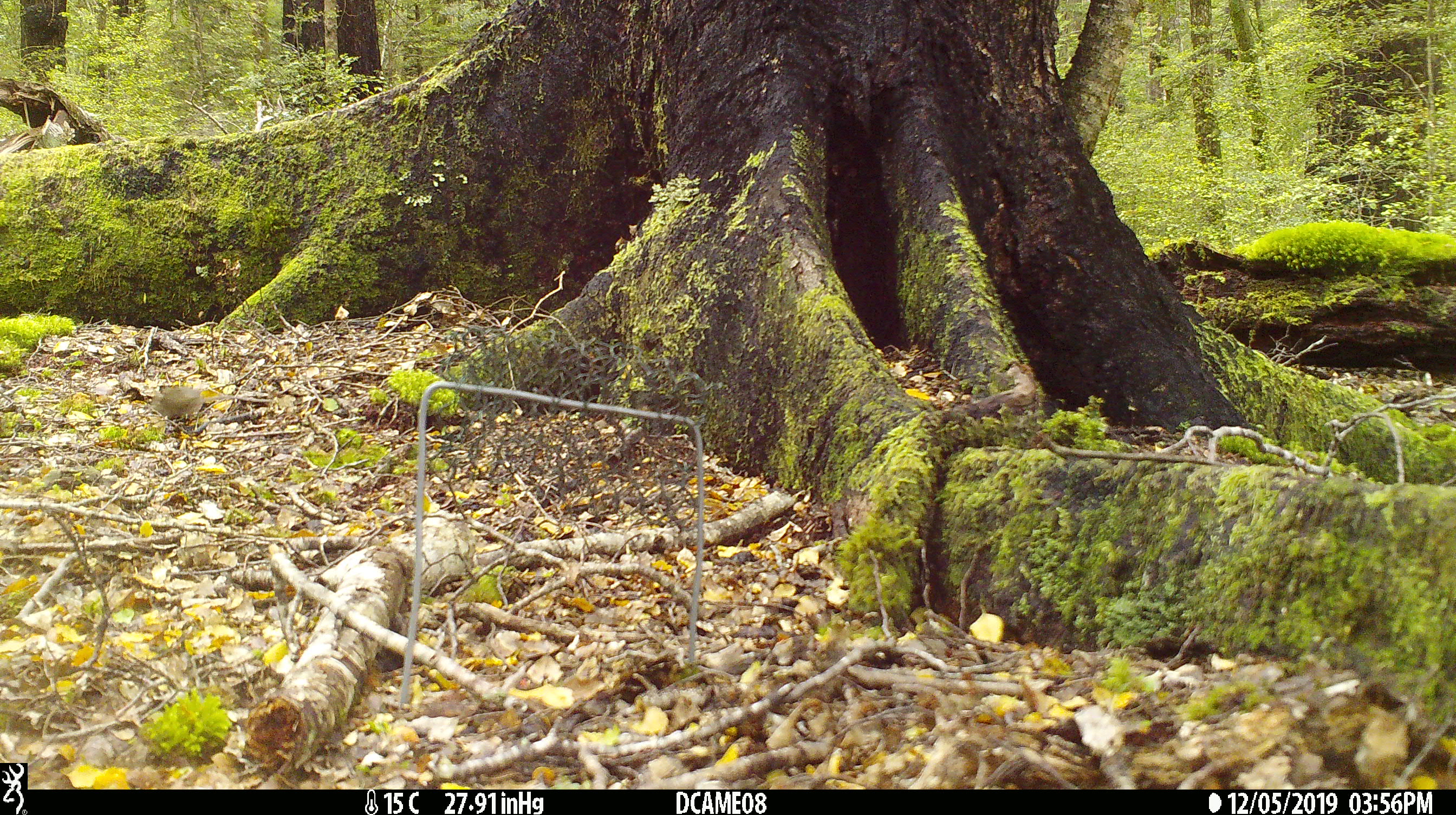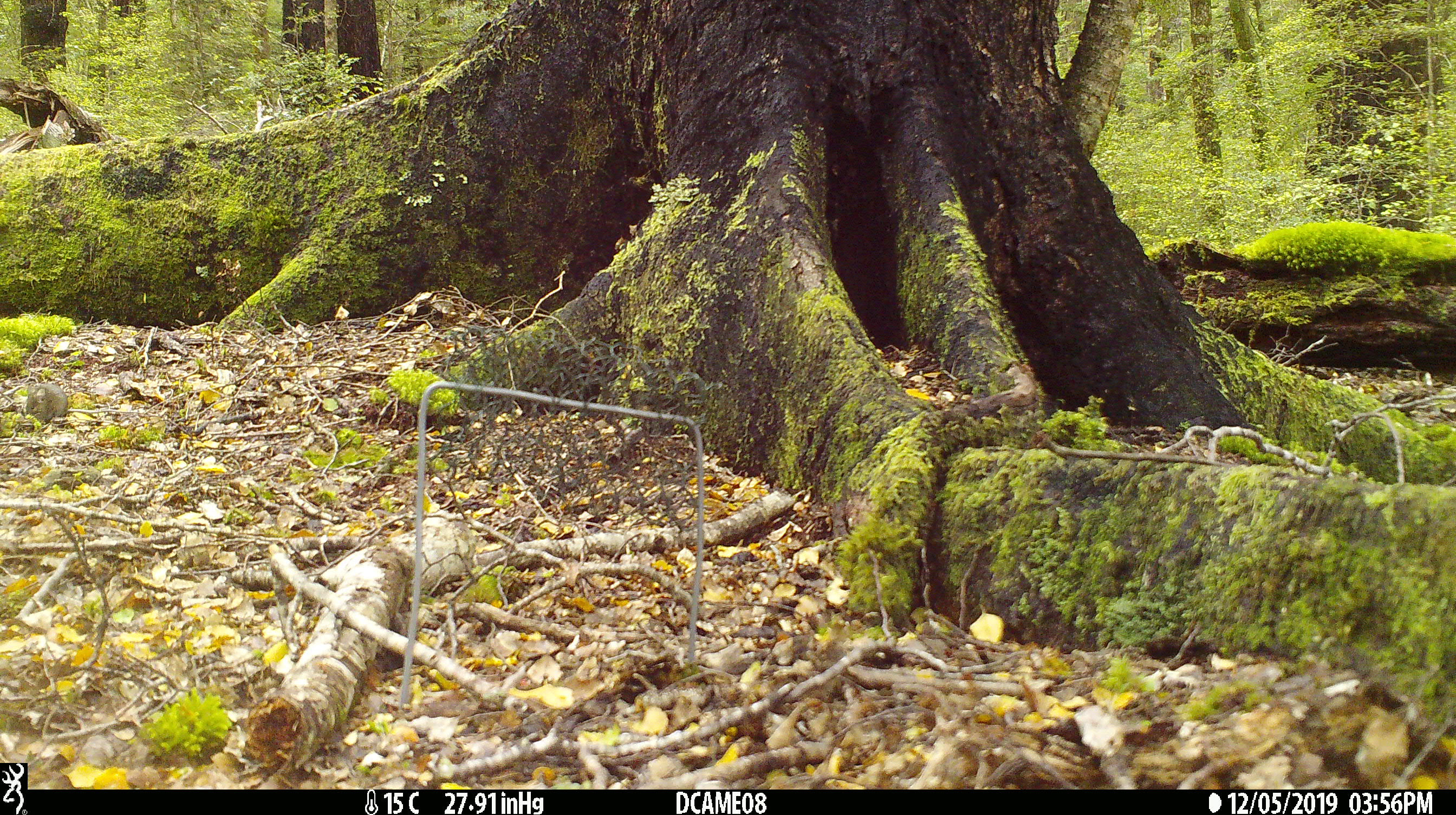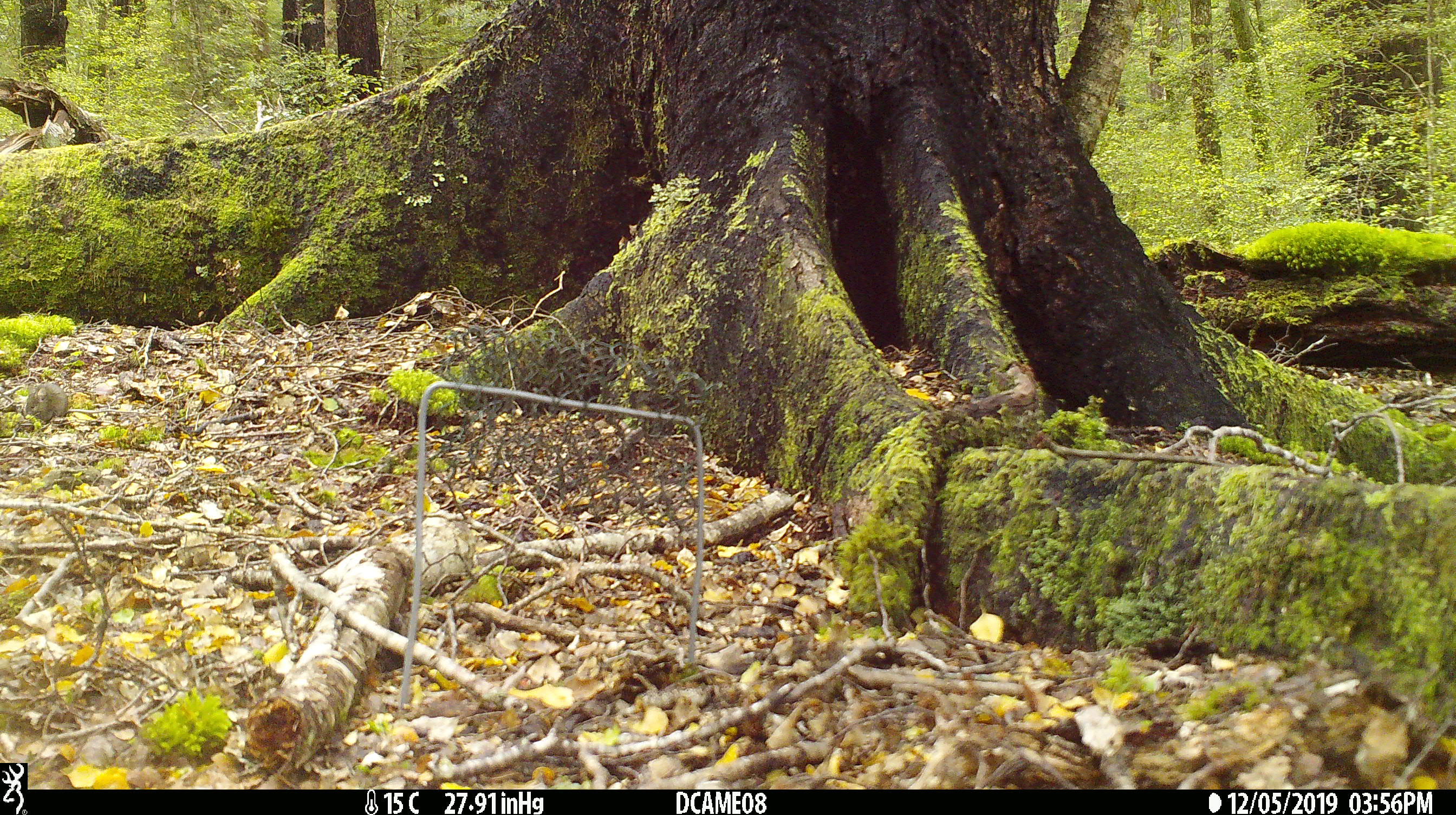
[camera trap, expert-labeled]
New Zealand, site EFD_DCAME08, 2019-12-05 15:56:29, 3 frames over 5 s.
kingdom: Animalia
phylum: Chordata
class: Mammalia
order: Rodentia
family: Muridae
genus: Mus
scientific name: Mus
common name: mouse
Mouse (Mus).